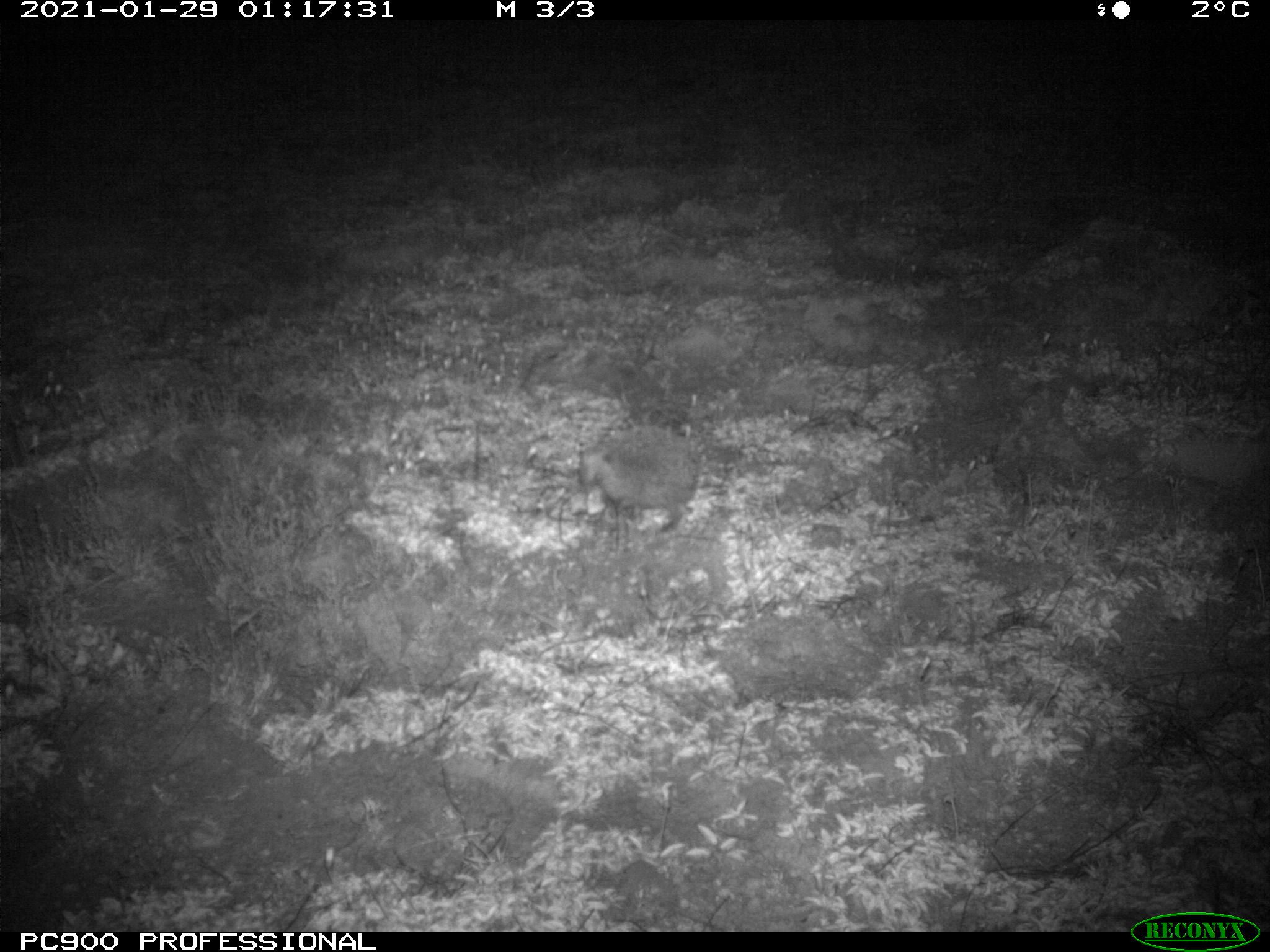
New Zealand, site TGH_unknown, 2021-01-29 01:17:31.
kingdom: Animalia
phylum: Chordata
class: Mammalia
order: Eulipotyphla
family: Erinaceidae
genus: Erinaceus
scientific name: Erinaceus europaeus europaeus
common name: european hedgehog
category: hedgehog